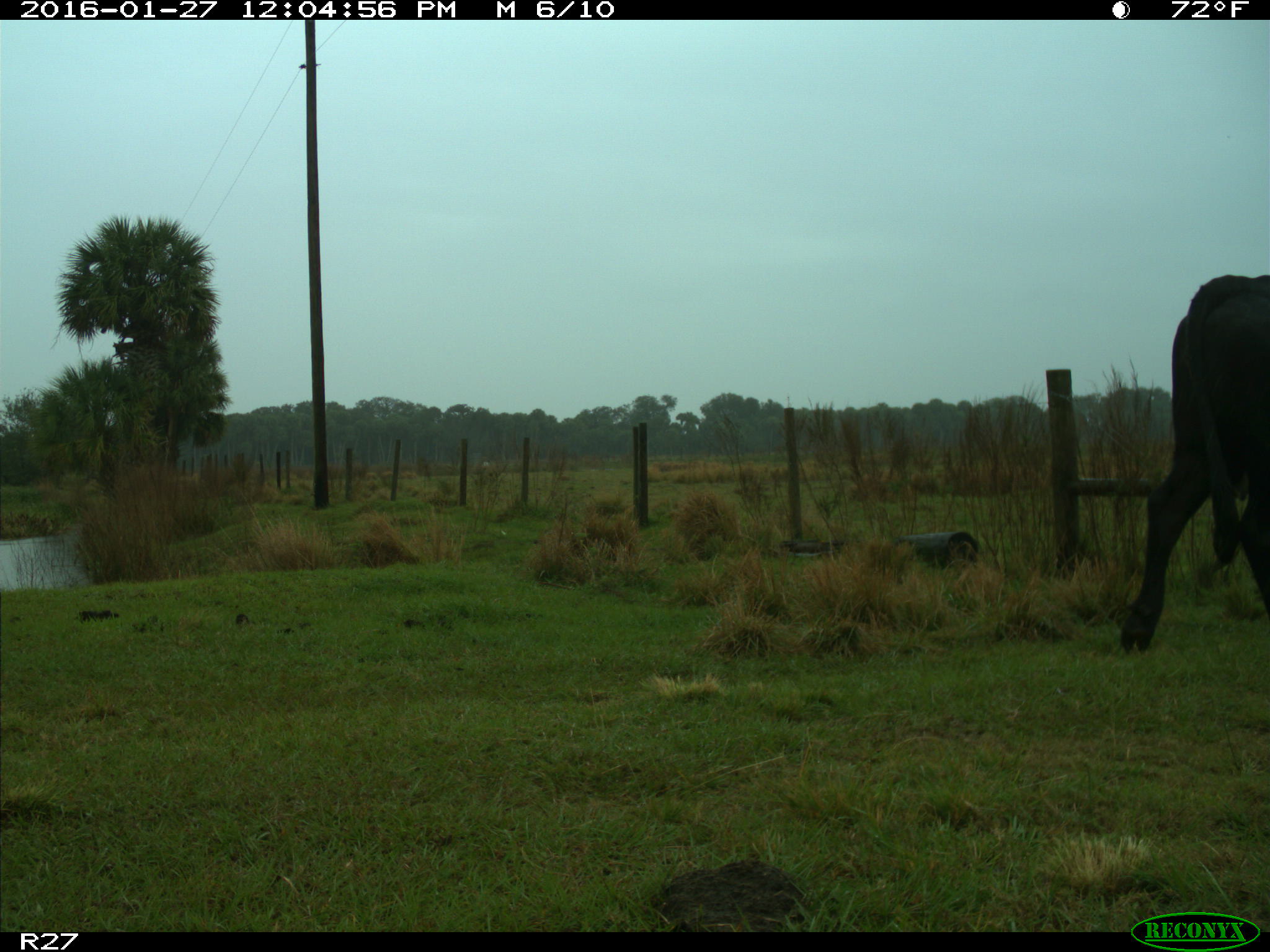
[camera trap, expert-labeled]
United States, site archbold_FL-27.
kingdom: Animalia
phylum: Chordata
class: Mammalia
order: Artiodactyla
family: Bovidae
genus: Bos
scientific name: Bos taurus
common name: domestic cow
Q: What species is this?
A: Bos taurus (domestic cow).